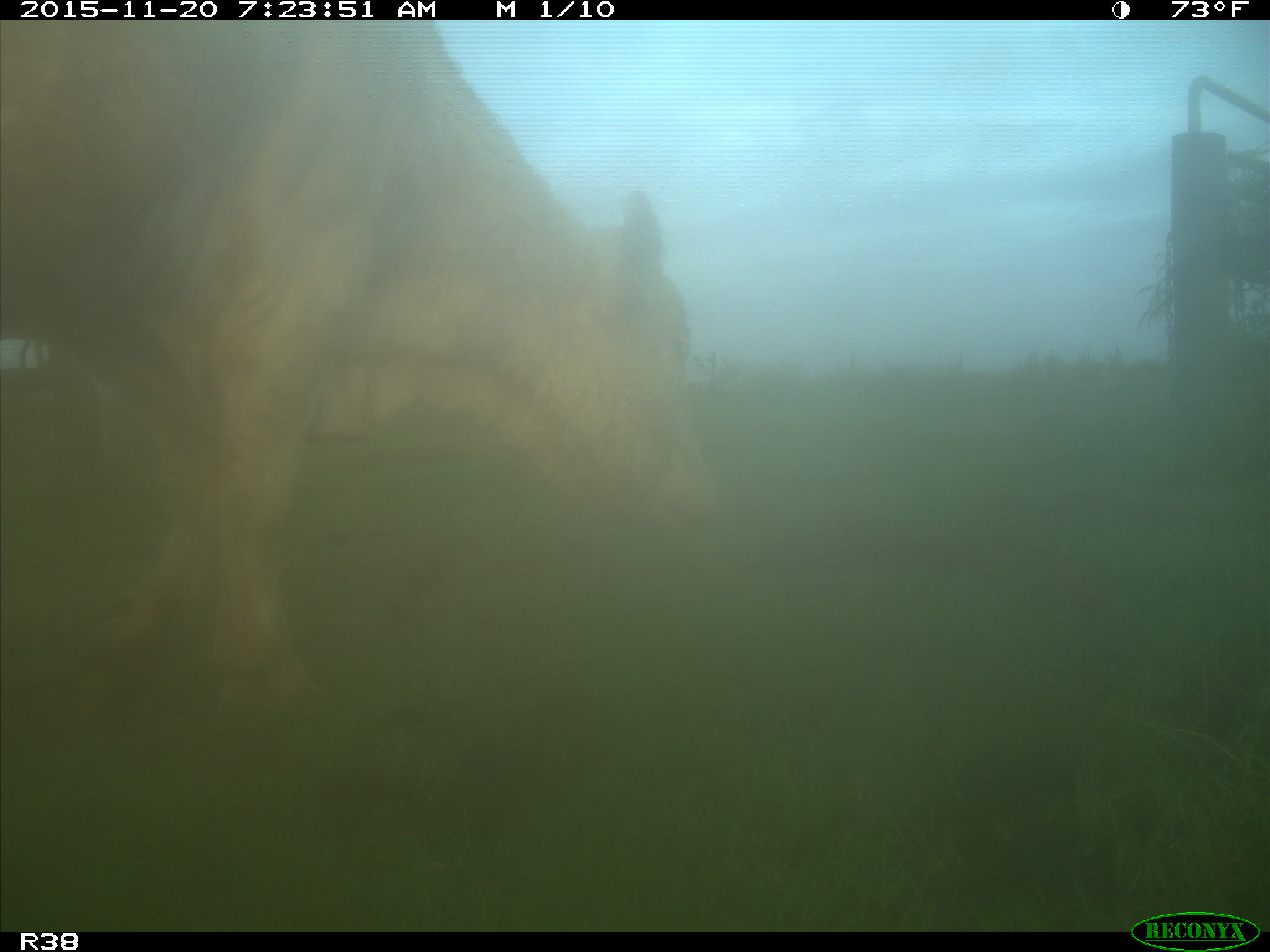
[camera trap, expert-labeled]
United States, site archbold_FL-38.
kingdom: Animalia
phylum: Chordata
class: Mammalia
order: Artiodactyla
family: Bovidae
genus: Bos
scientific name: Bos taurus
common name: domestic cow